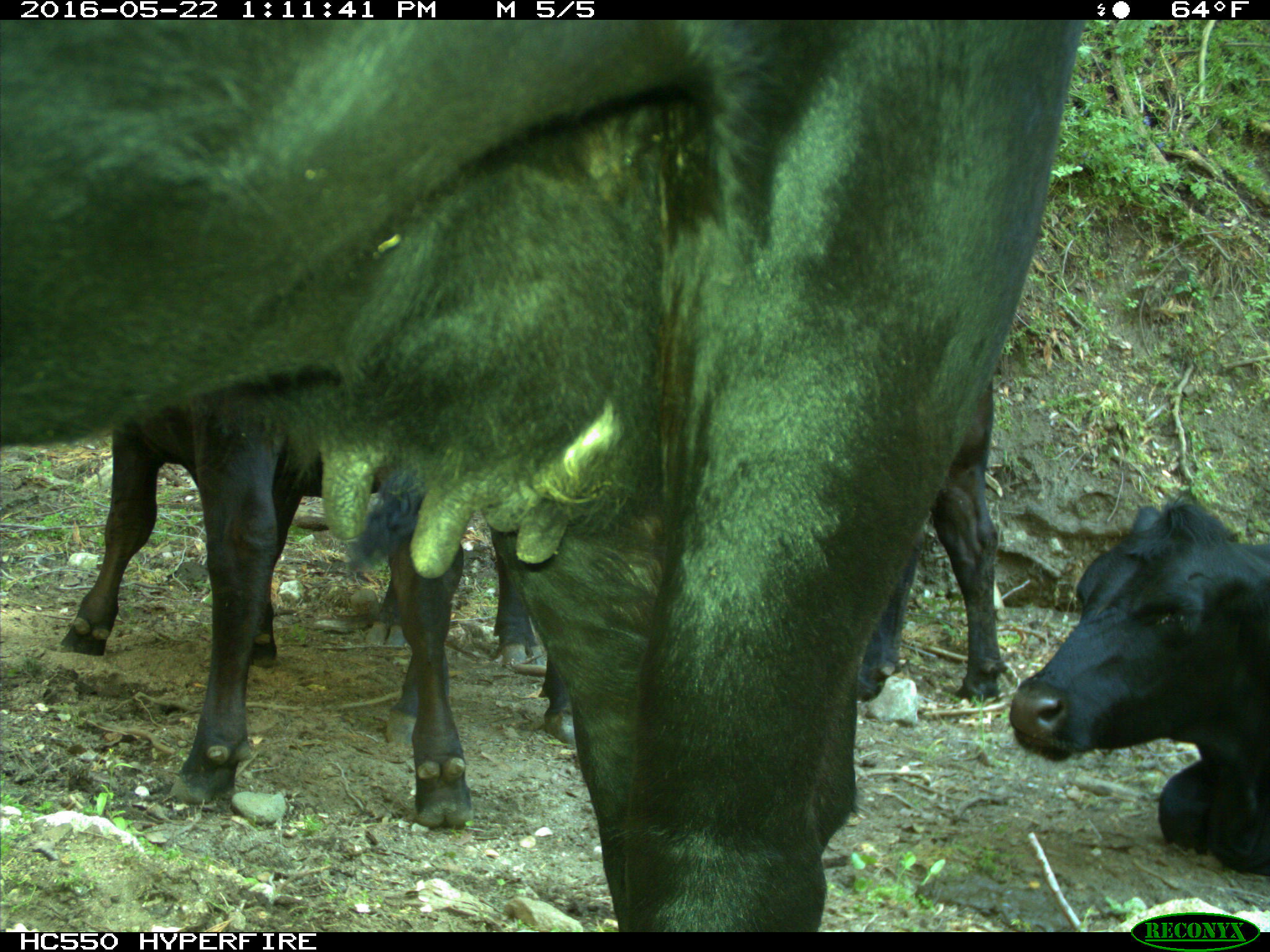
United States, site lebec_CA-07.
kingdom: Animalia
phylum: Chordata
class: Mammalia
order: Artiodactyla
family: Bovidae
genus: Bos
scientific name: Bos taurus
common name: domestic cow